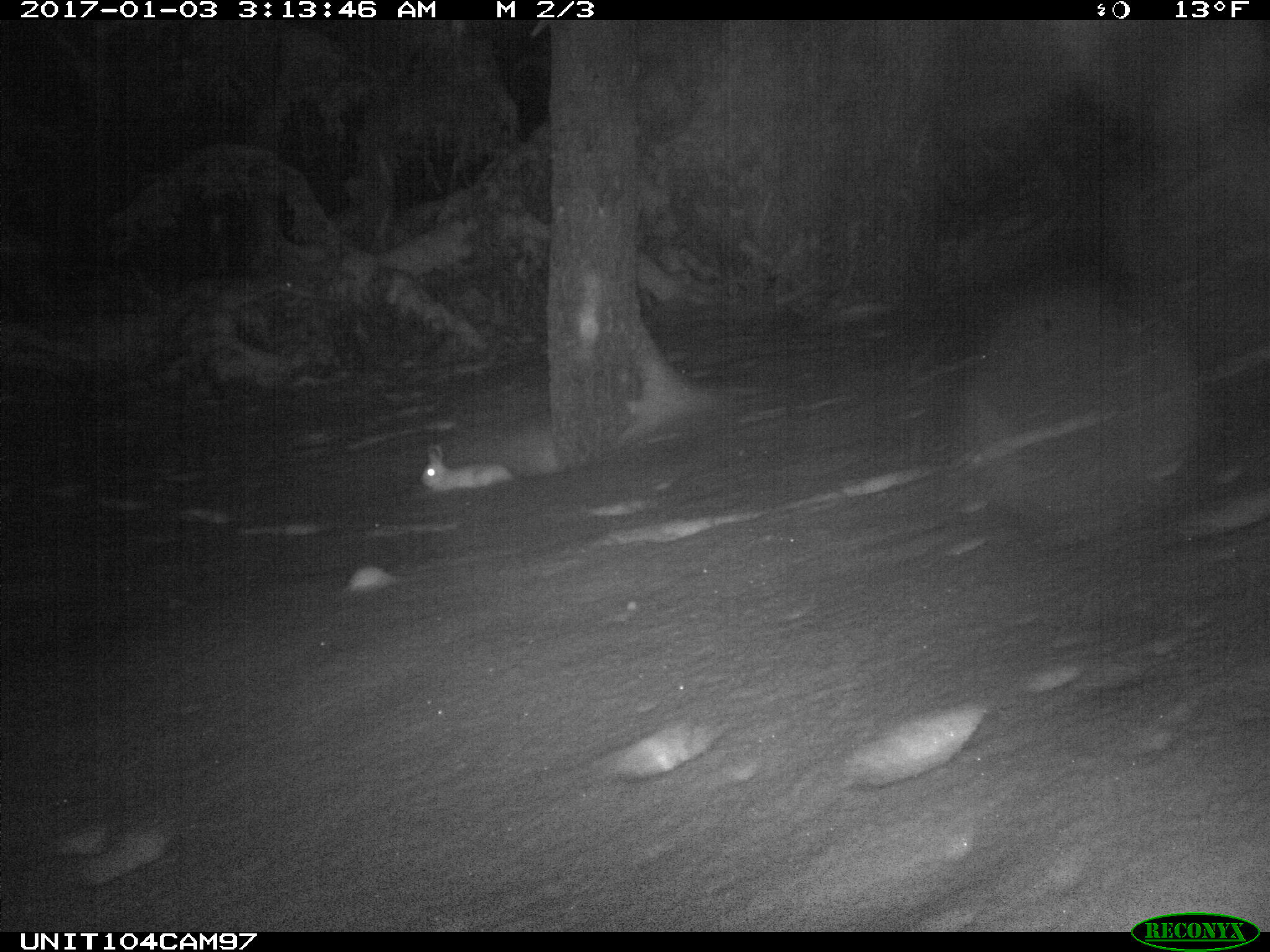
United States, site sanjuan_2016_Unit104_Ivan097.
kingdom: Animalia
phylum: Chordata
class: Mammalia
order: Lagomorpha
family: Leporidae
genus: Lepus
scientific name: Lepus americanus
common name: snowshoe hare